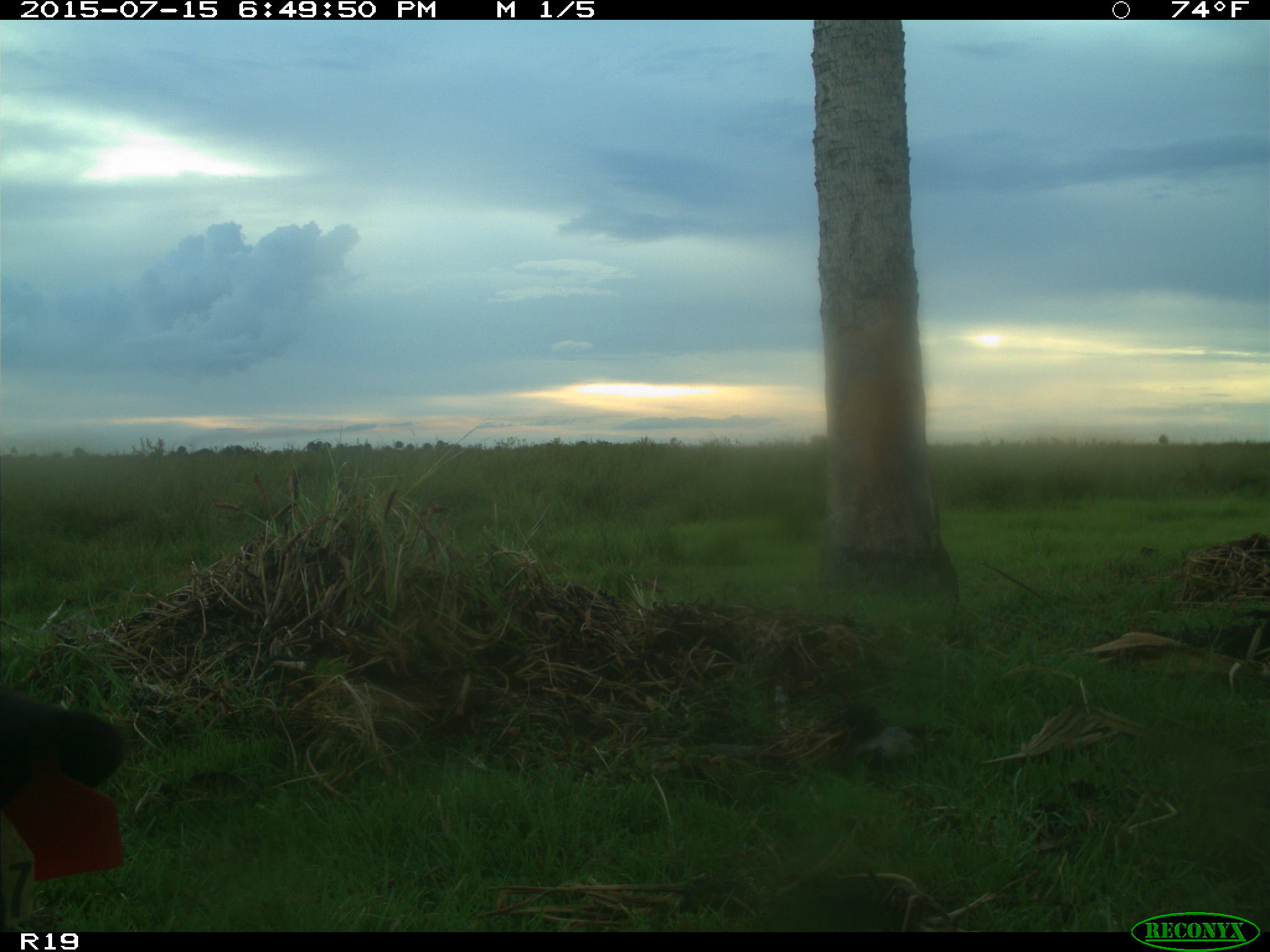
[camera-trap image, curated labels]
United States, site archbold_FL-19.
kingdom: Animalia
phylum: Chordata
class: Mammalia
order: Artiodactyla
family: Bovidae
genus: Bos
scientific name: Bos taurus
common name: domestic cow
Bos taurus (domestic cow).